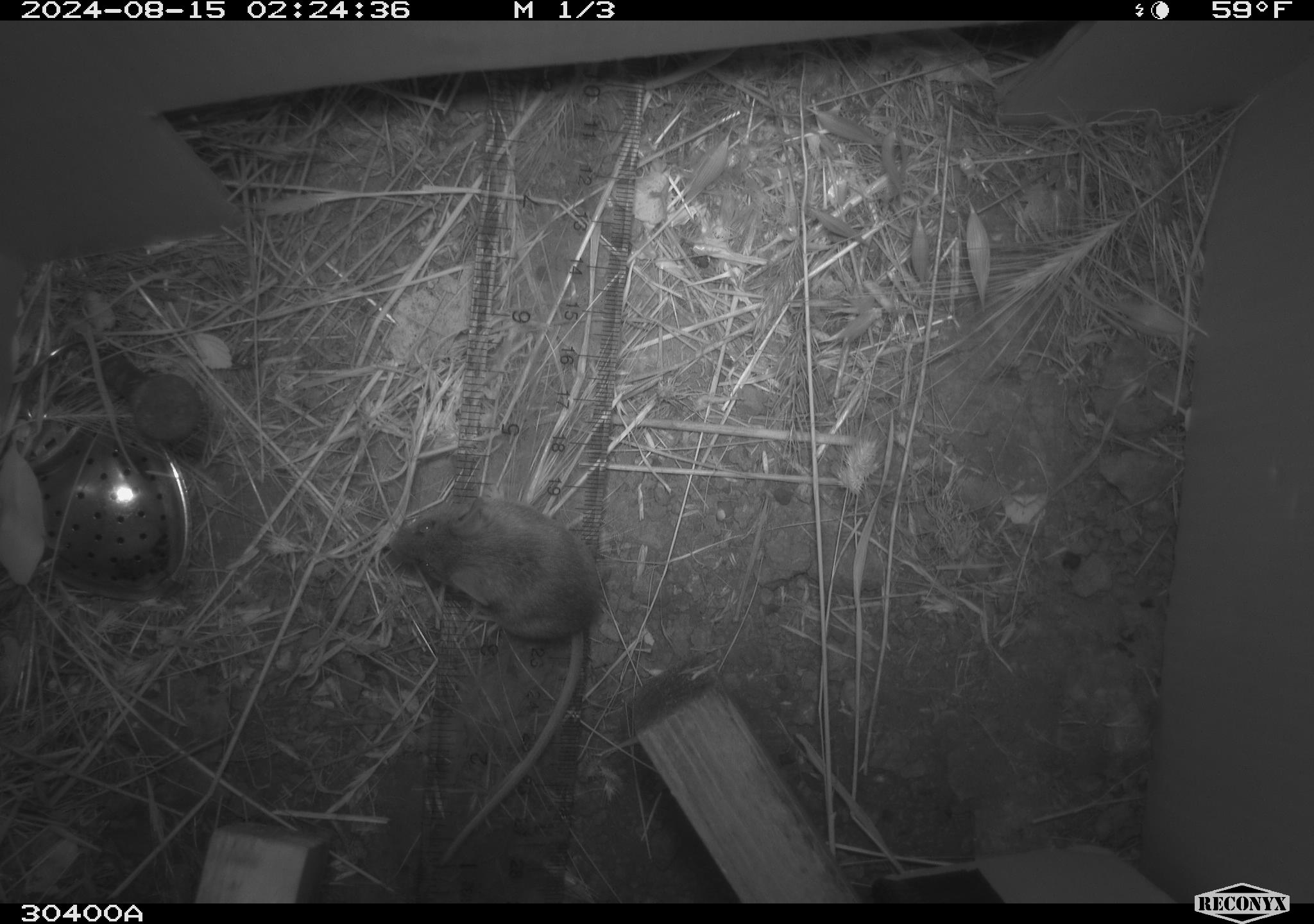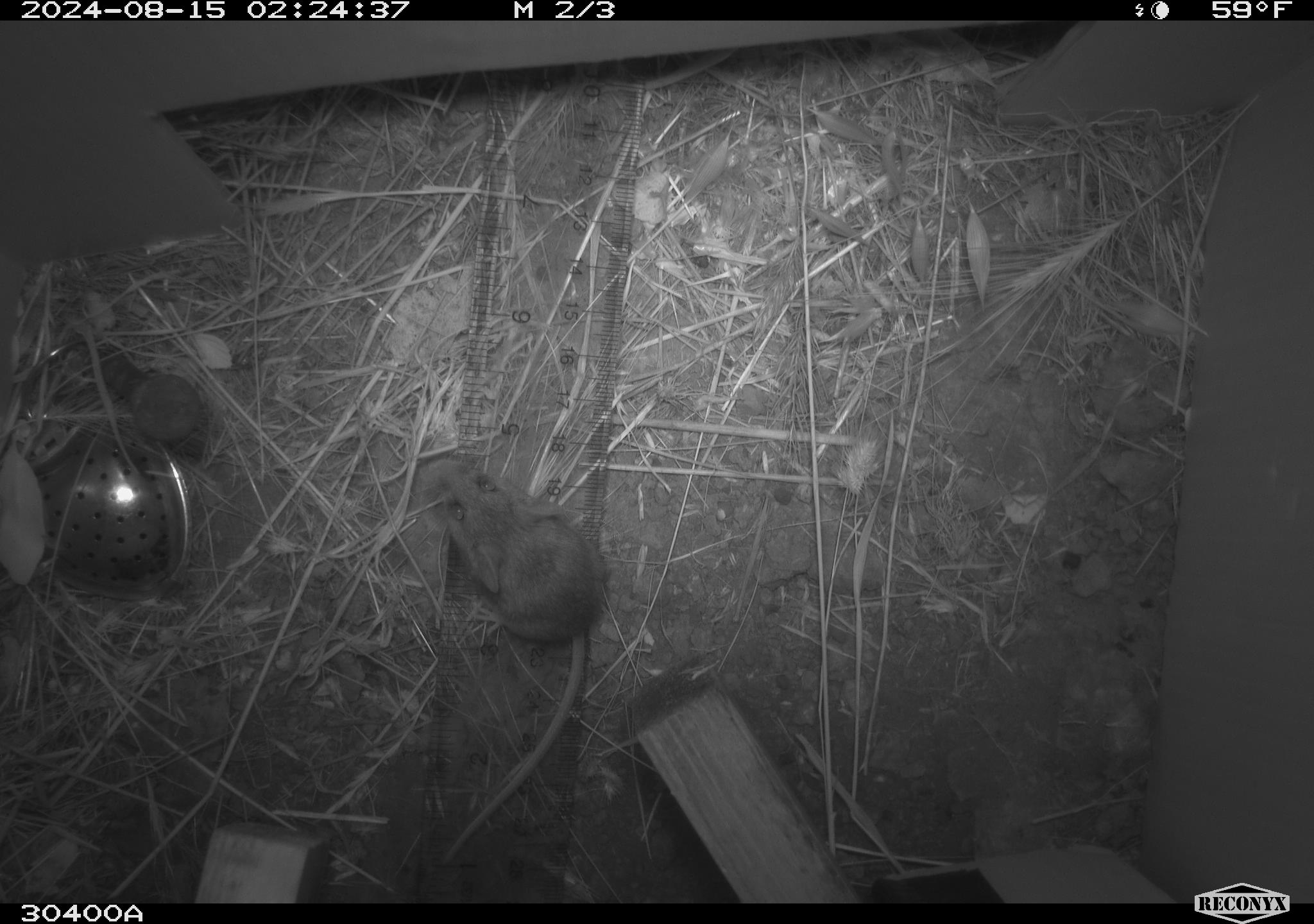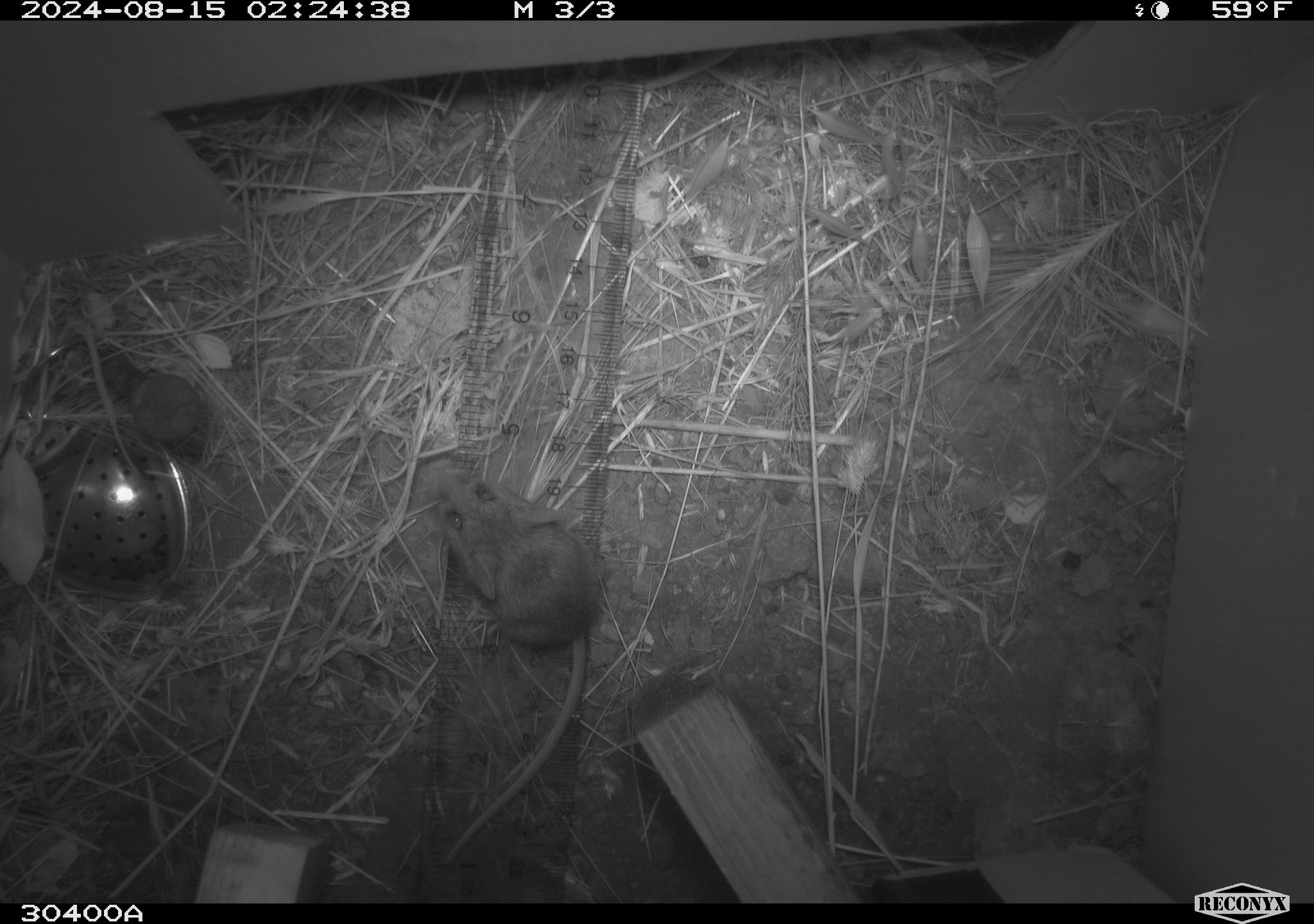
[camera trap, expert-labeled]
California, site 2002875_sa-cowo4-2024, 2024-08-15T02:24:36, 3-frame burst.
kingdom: Animalia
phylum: Chordata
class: Mammalia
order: Rodentia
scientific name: Rodentia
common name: mouse species